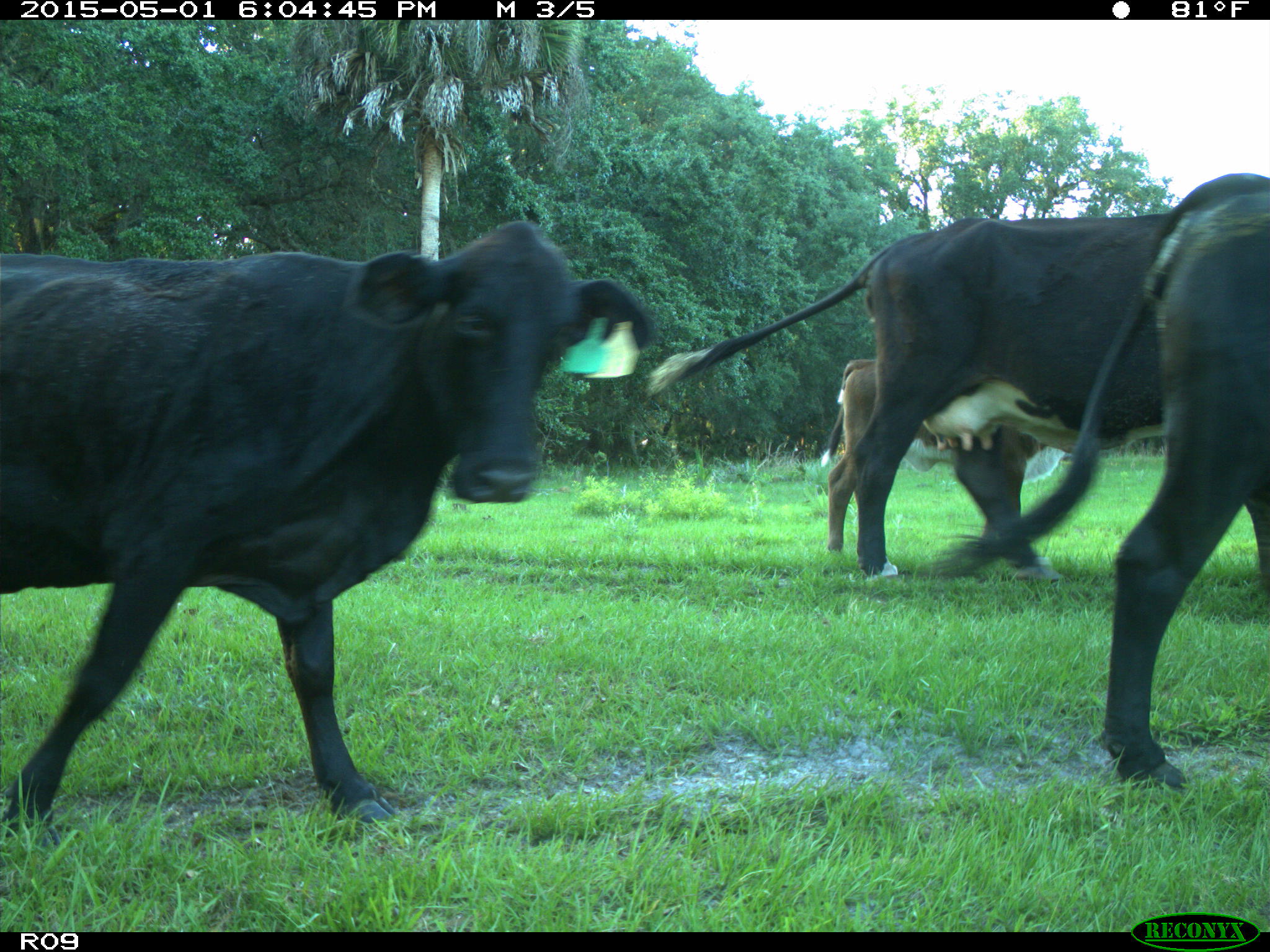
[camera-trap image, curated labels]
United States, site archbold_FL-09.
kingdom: Animalia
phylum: Chordata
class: Mammalia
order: Artiodactyla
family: Bovidae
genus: Bos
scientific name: Bos taurus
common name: domestic cow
Bos taurus (domestic cow).